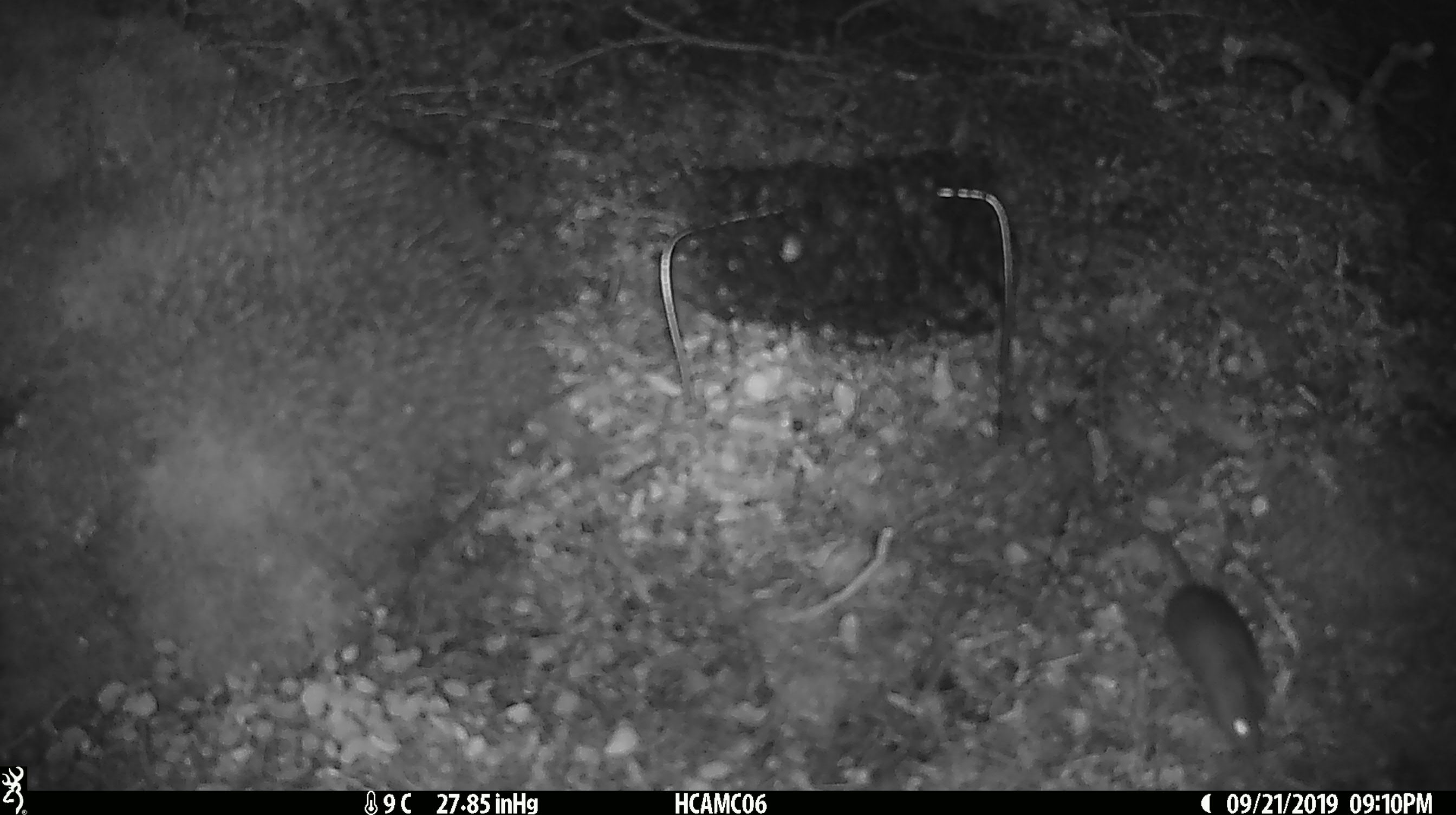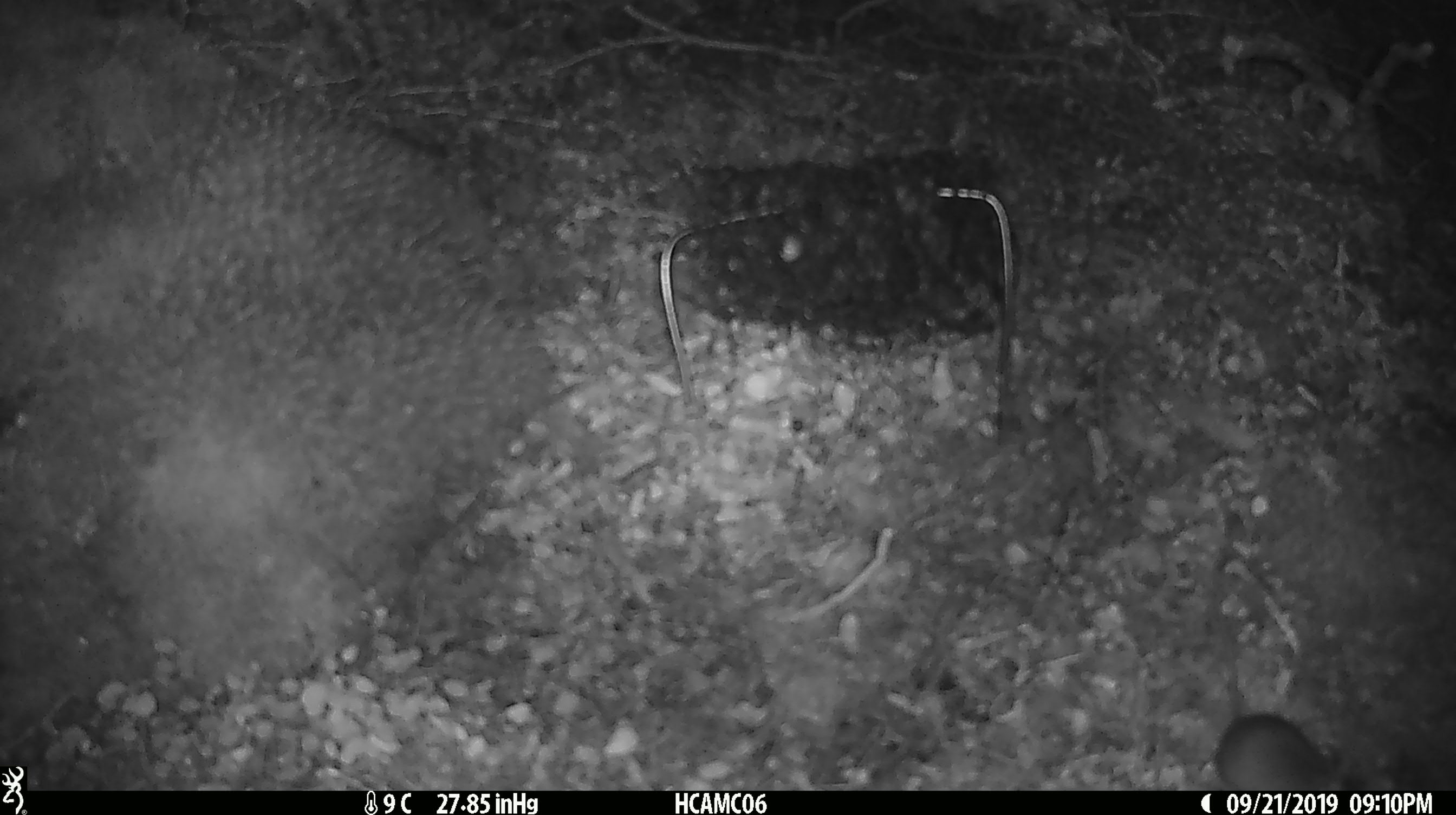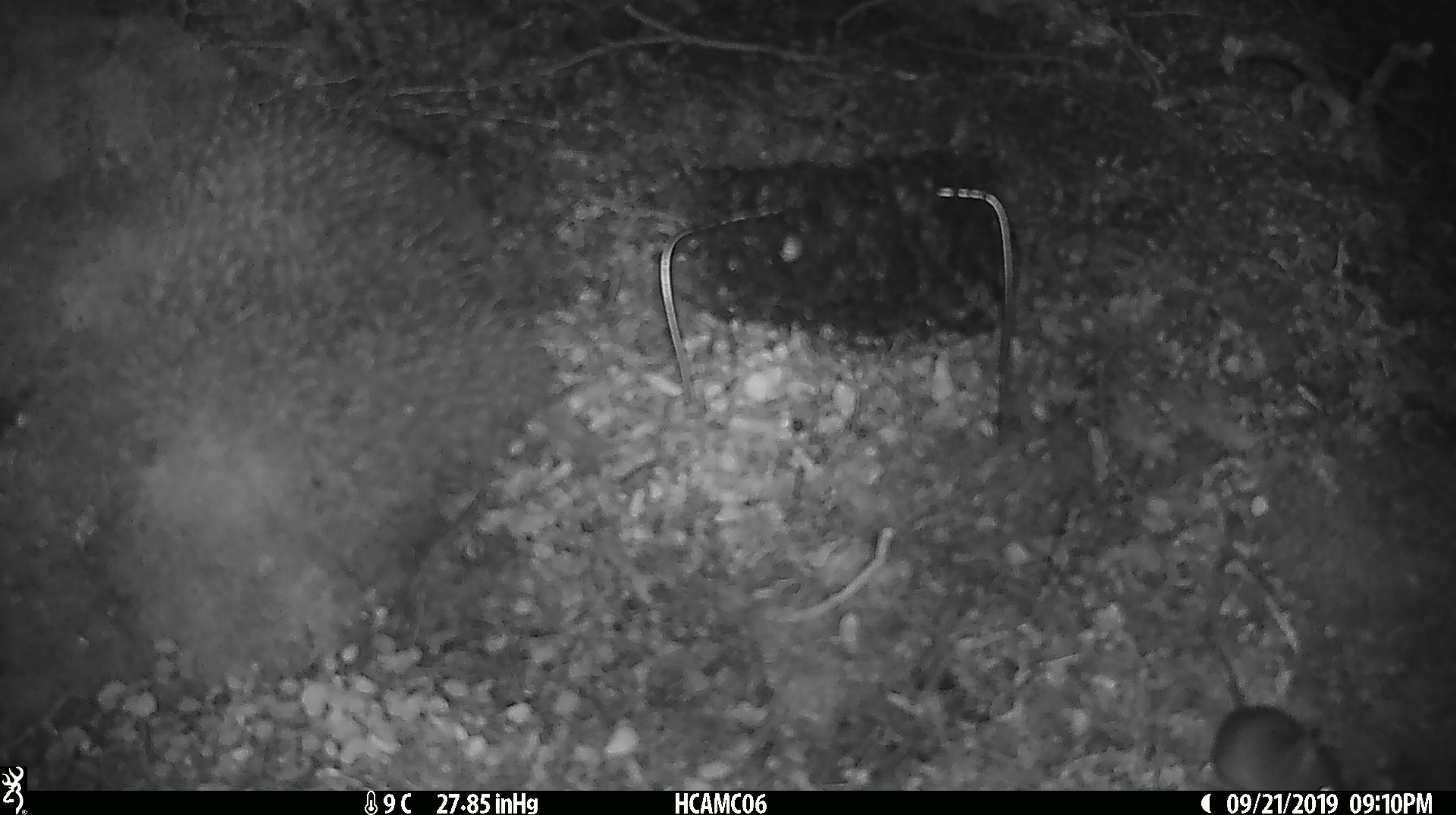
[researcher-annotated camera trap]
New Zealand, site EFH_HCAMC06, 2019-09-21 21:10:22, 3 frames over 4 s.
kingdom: Animalia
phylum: Chordata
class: Mammalia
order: Rodentia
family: Muridae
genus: Mus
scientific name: Mus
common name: mouse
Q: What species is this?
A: Mouse (Mus).